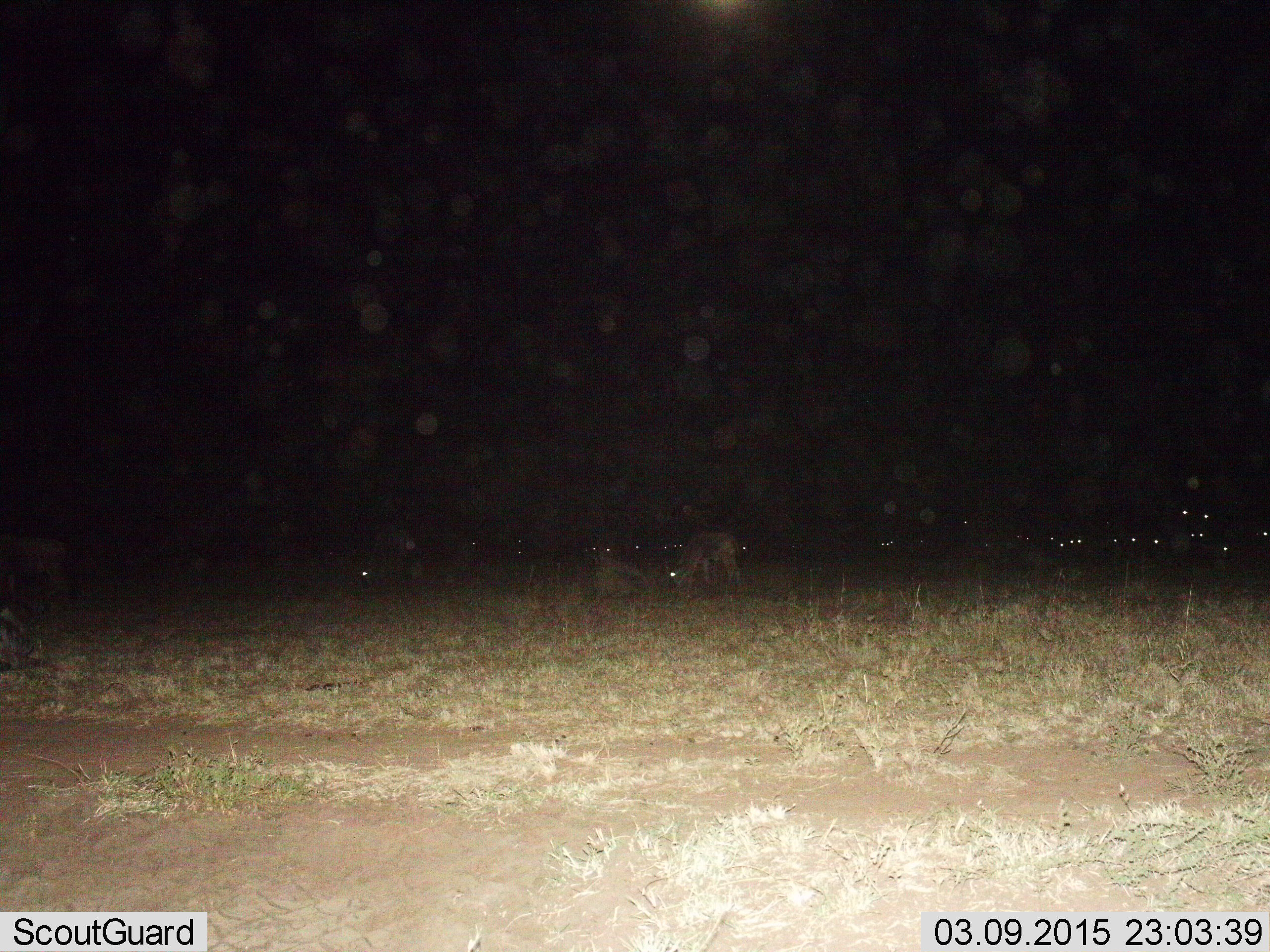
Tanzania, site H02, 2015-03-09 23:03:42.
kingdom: Animalia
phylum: Chordata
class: Mammalia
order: Artiodactyla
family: Bovidae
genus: Connochaetes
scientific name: Connochaetes taurinus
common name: blue wildebeest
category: wildebeest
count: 11-50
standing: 50%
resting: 70%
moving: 10%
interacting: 0%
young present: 30%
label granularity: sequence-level